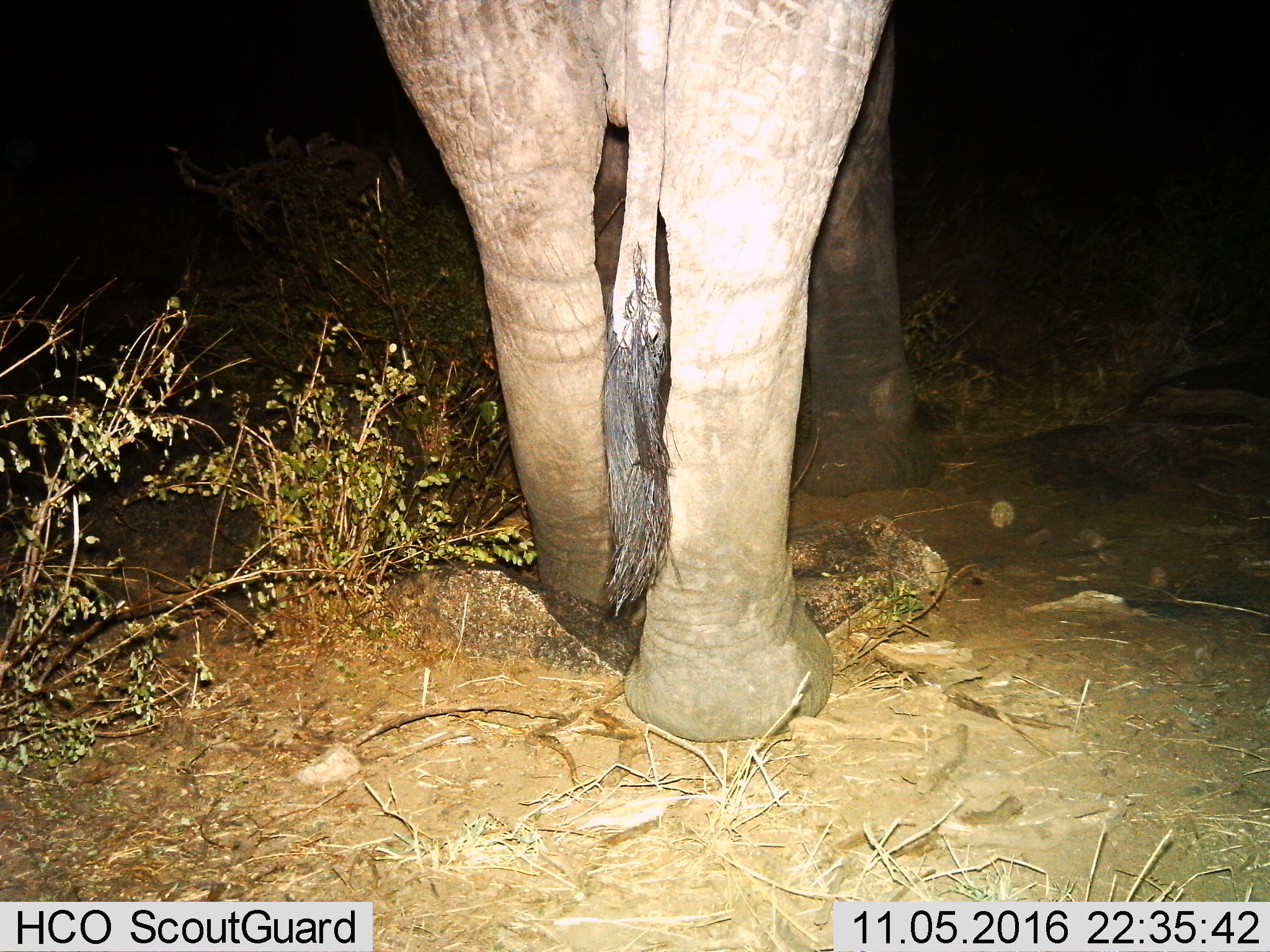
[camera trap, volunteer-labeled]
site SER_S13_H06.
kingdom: Animalia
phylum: Chordata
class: Mammalia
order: Proboscidea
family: Elephantidae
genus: Loxodonta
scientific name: Loxodonta africana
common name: african bush elephant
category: elephant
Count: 1.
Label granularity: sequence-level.